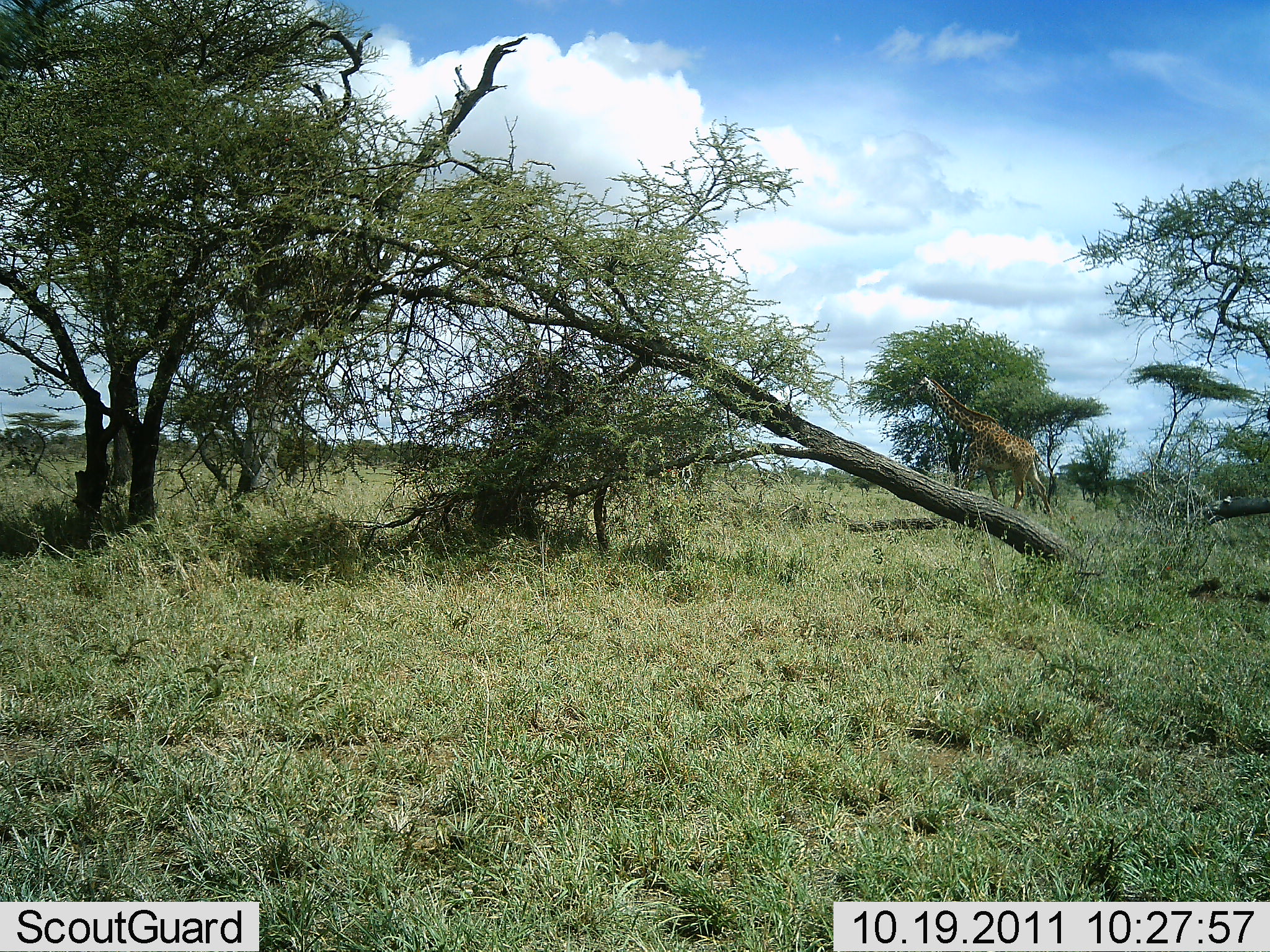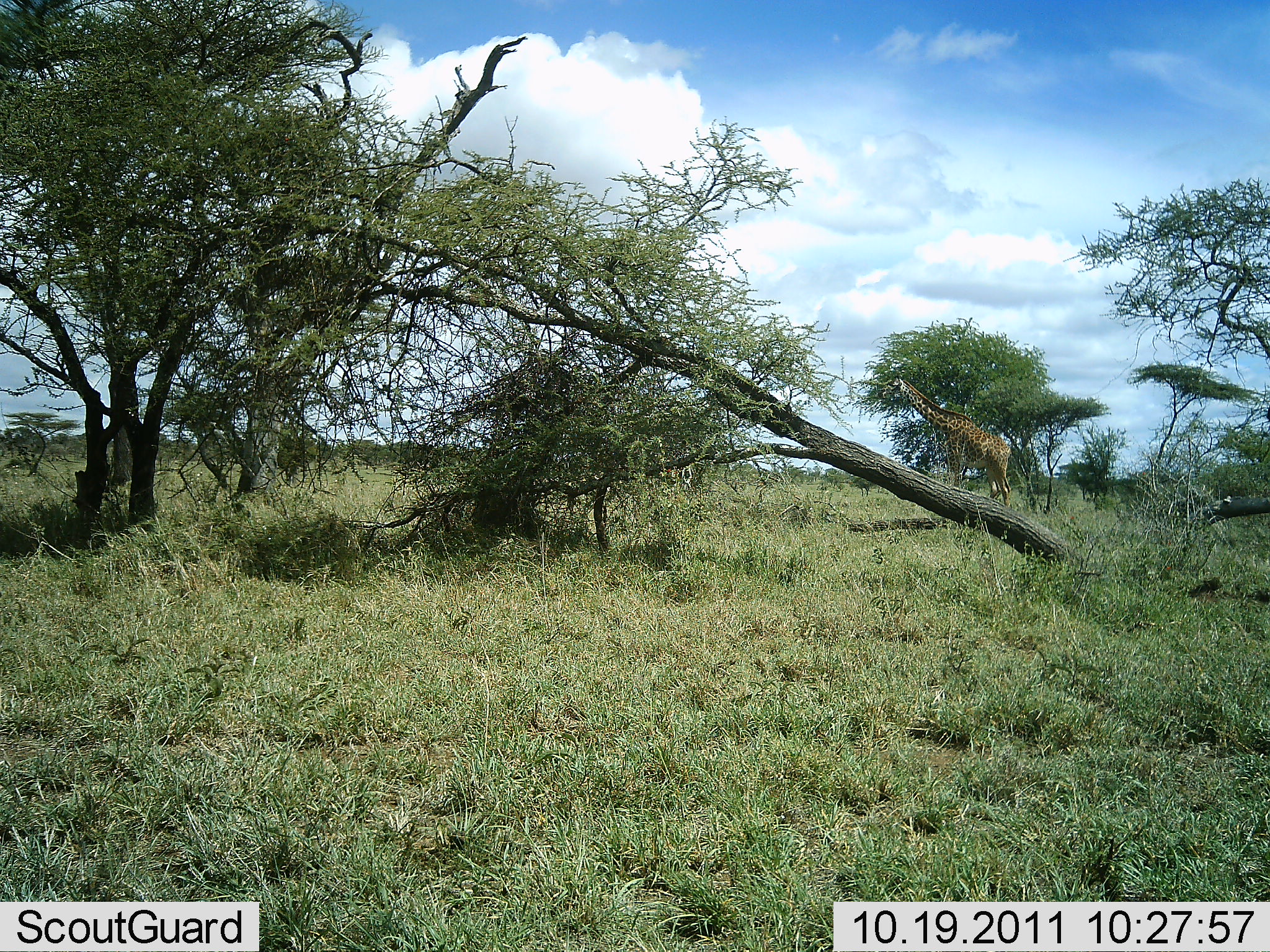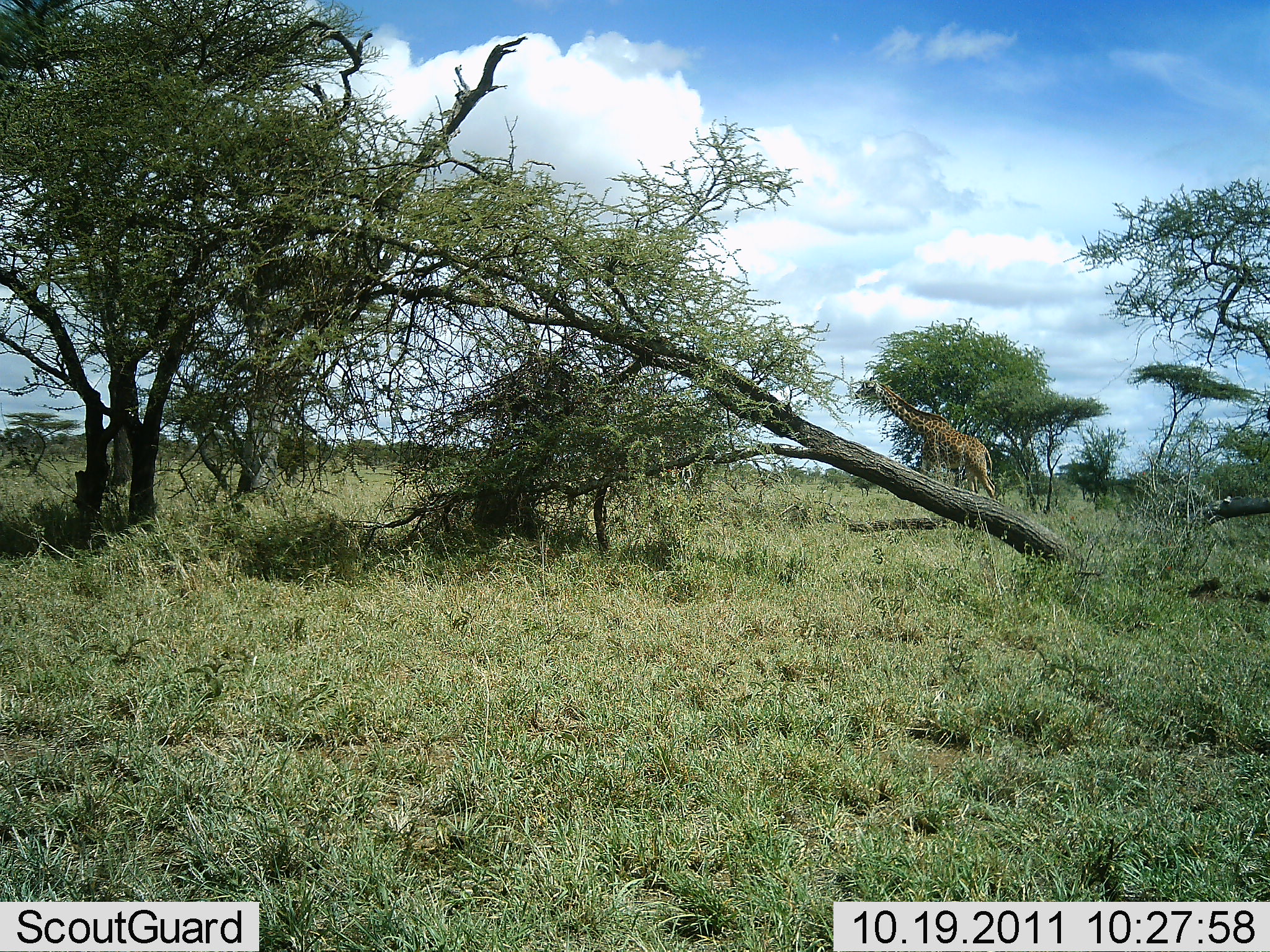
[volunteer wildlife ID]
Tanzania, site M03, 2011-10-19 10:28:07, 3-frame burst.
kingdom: Animalia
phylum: Chordata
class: Mammalia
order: Artiodactyla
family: Giraffidae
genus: Giraffa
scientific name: Giraffa camelopardalis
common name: giraffe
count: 1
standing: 0%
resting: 0%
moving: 92%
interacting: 0%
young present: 0%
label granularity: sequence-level